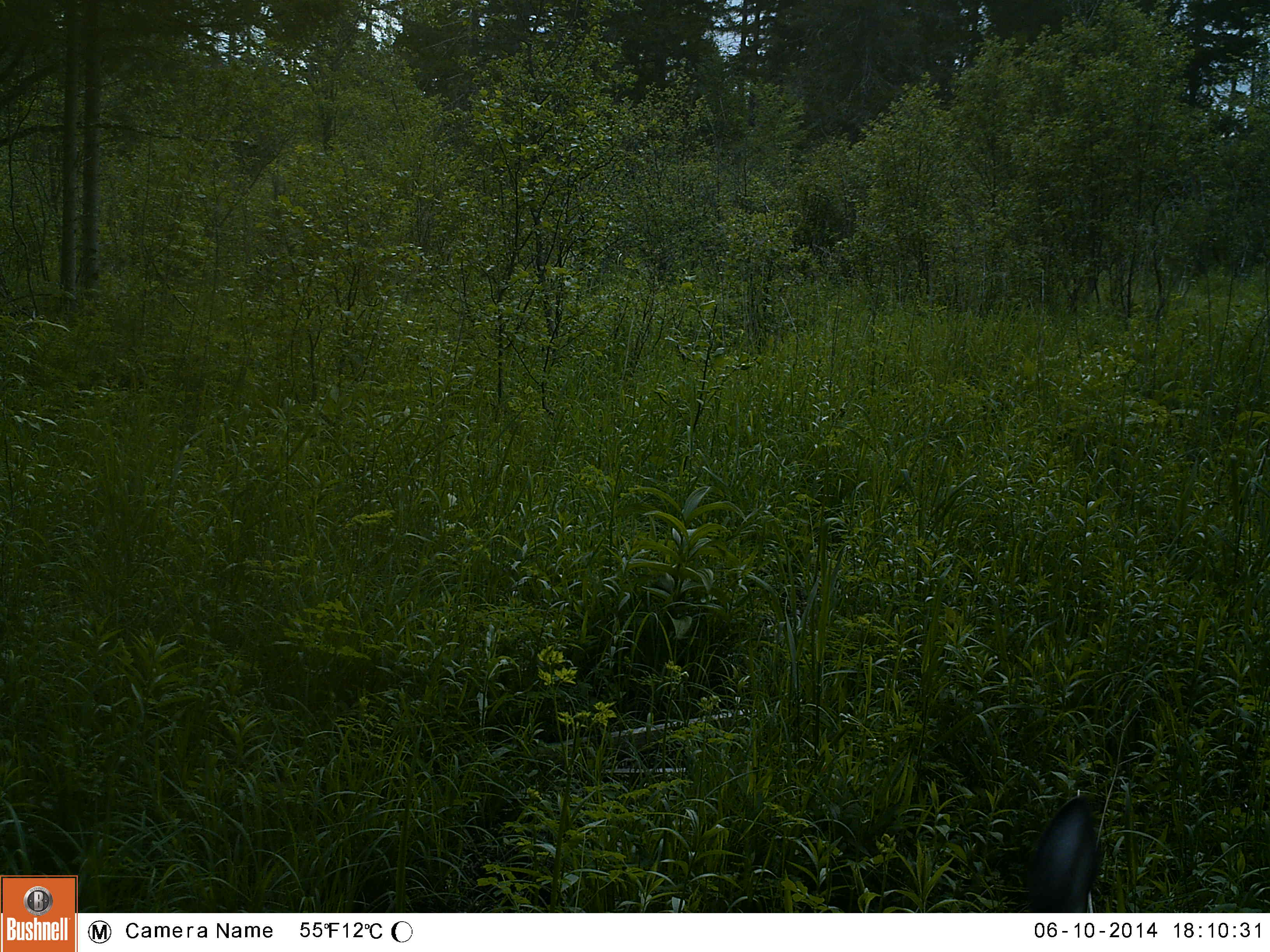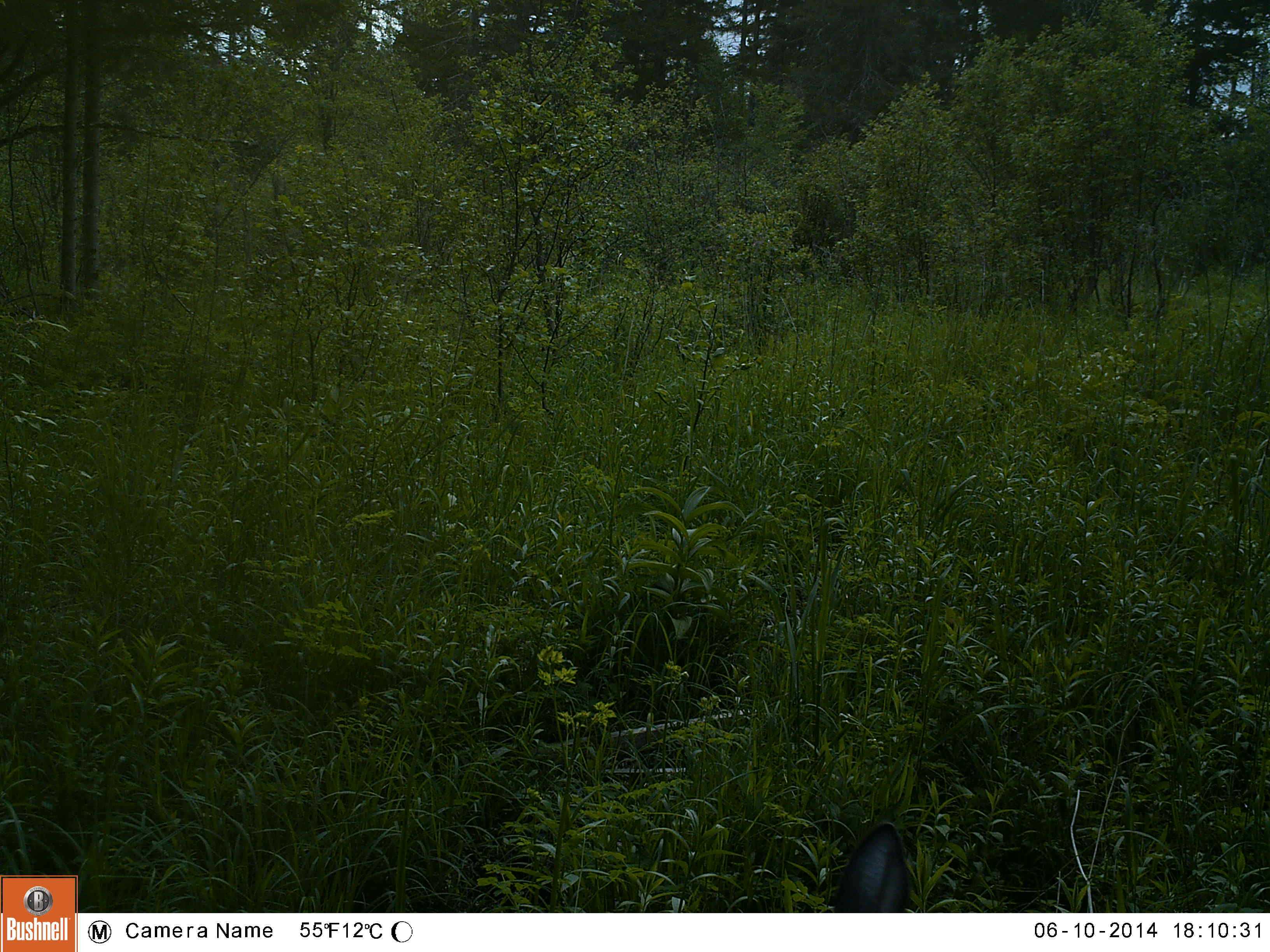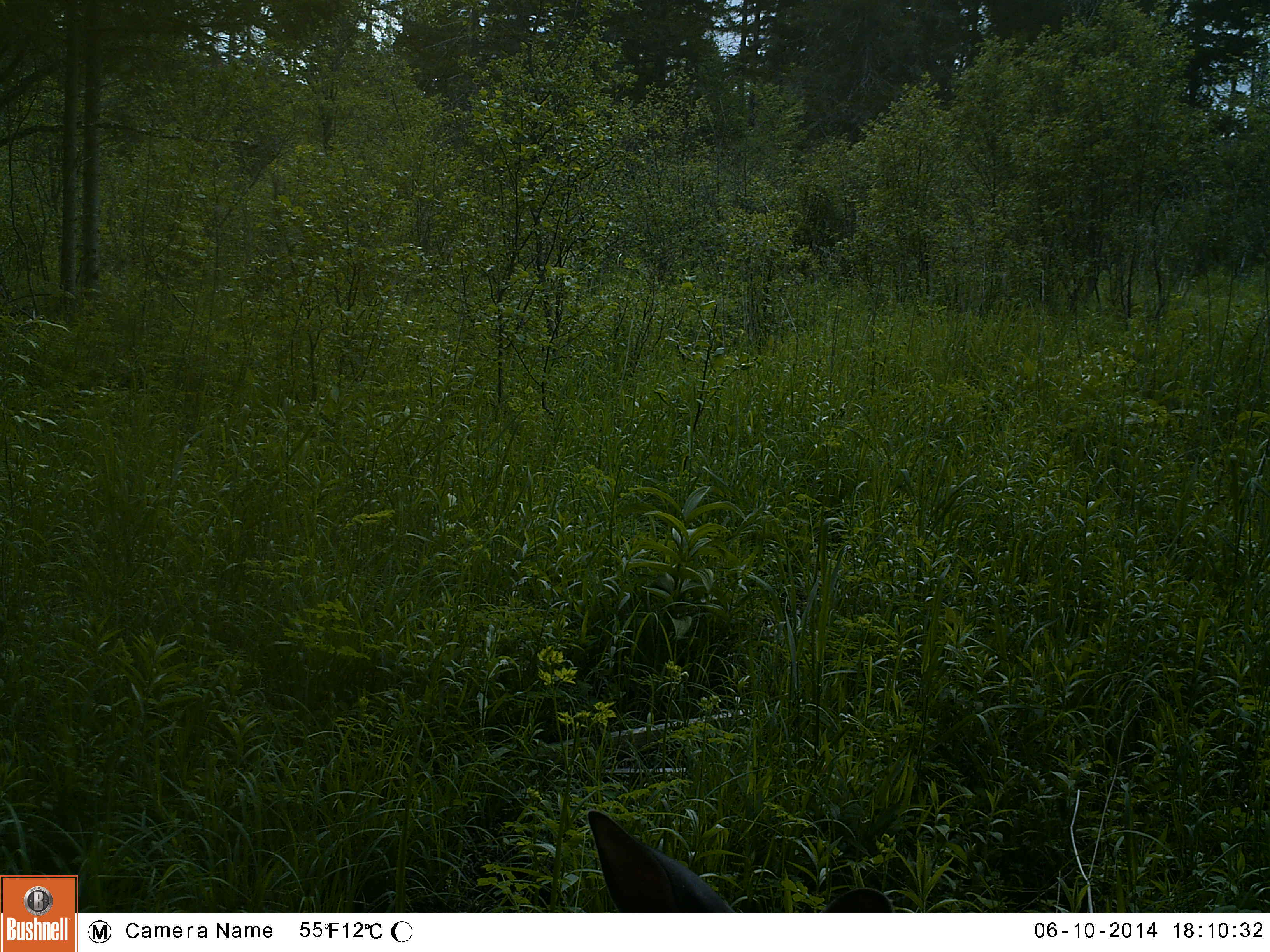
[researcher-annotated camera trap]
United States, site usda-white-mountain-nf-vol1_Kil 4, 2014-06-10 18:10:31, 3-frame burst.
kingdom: Animalia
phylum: Chordata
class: Mammalia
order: Artiodactyla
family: Cervidae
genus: Odocoileus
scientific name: Odocoileus virginianus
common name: white-tailed deer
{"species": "white-tailed deer (Odocoileus virginianus)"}